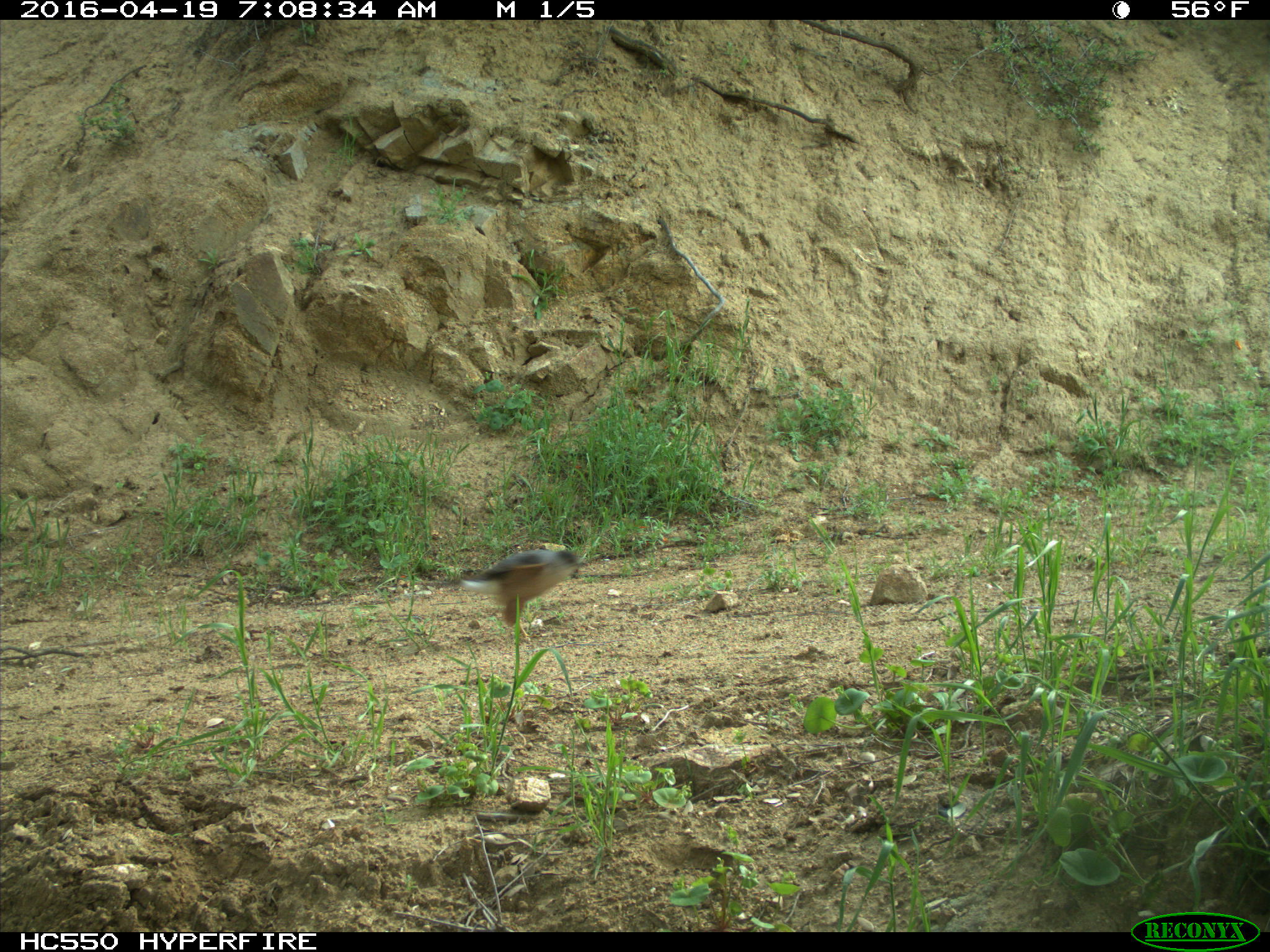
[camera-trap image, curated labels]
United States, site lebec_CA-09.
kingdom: Animalia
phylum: Chordata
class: Aves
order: Accipitriformes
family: Accipitridae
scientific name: Accipitridae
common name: acciptirids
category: unidentified accipitrid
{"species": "unidentified accipitrid (acciptirids) (Accipitridae)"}